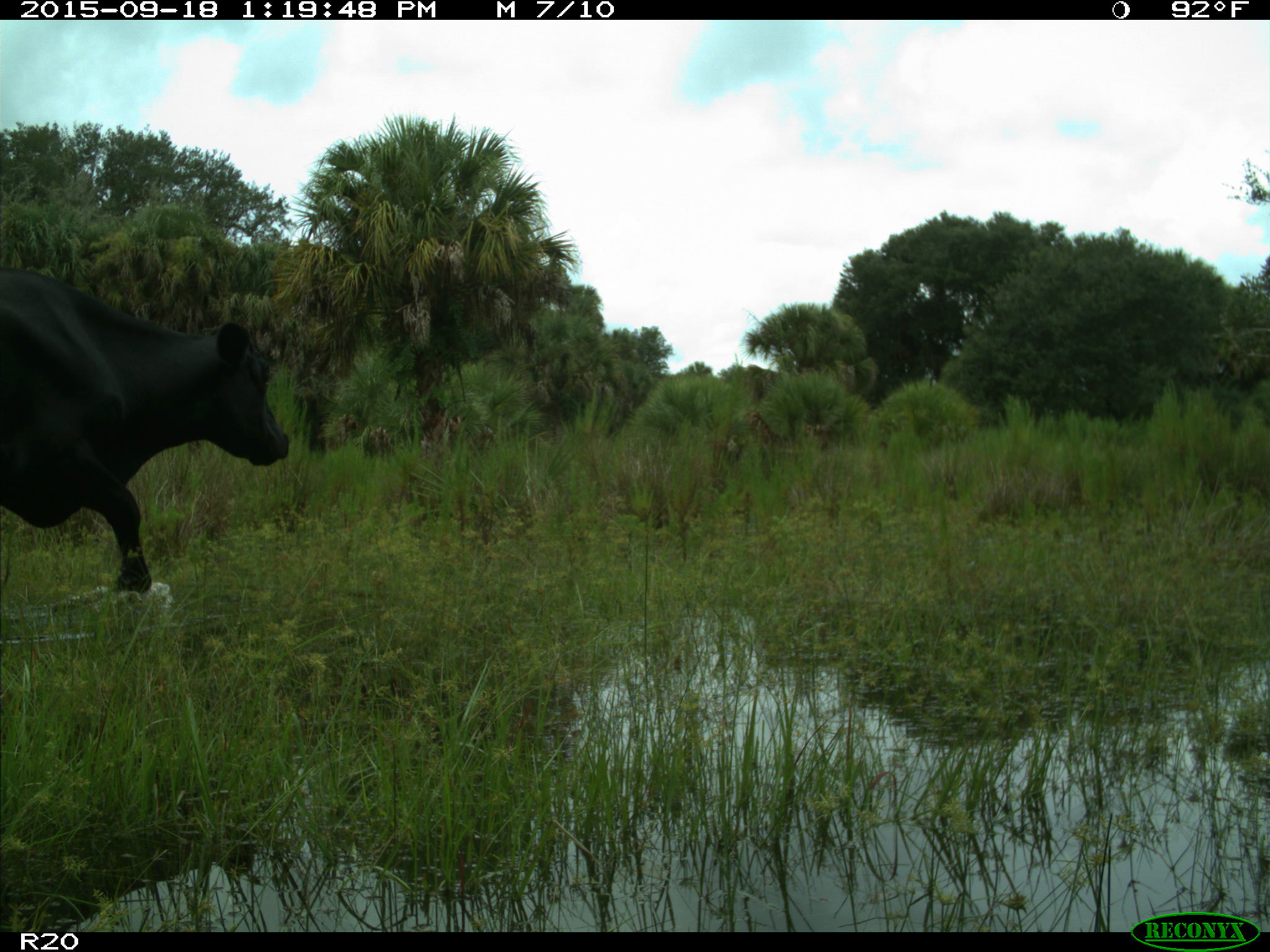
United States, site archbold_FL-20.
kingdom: Animalia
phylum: Chordata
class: Mammalia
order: Artiodactyla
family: Bovidae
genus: Bos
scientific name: Bos taurus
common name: domestic cow